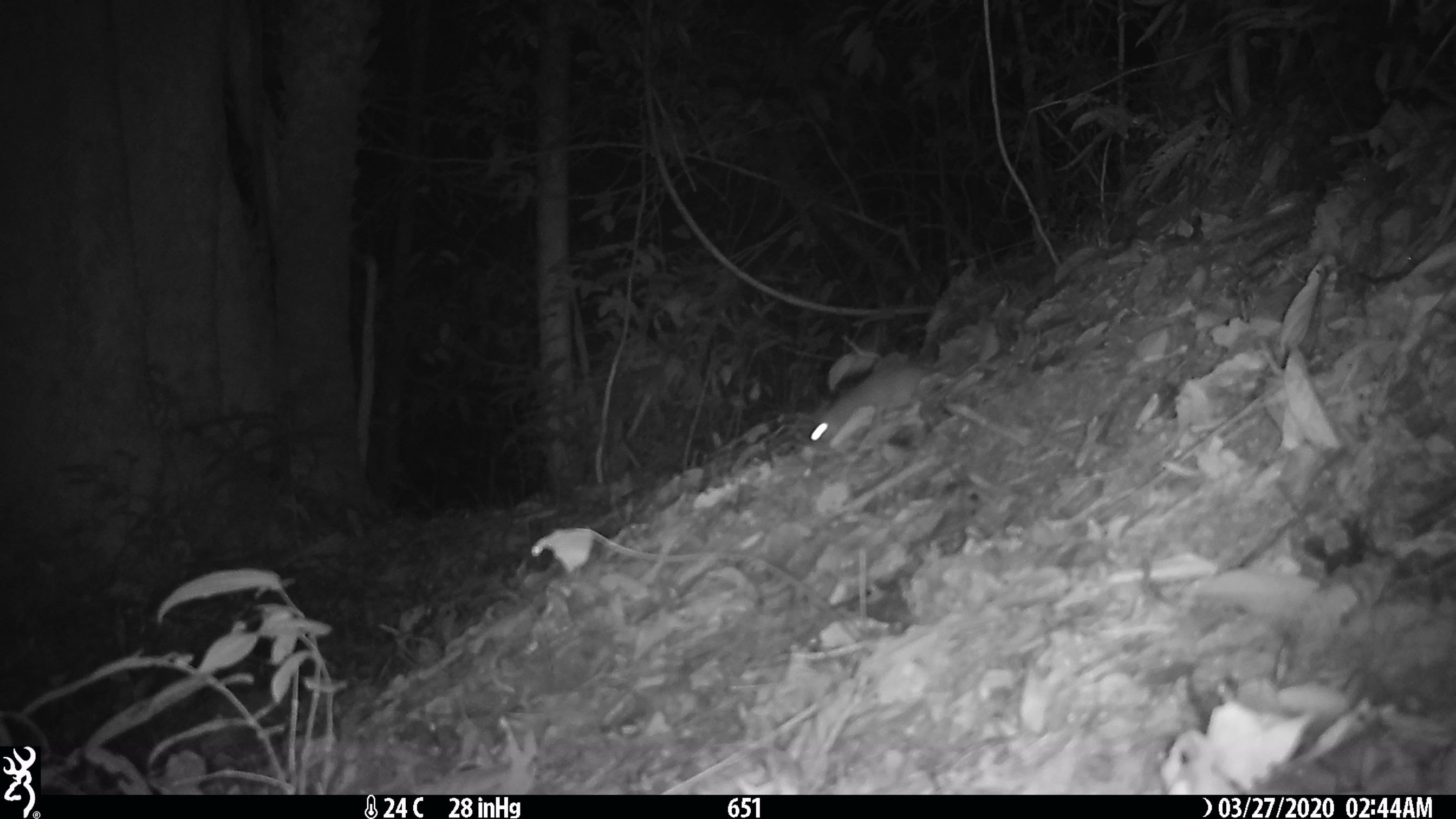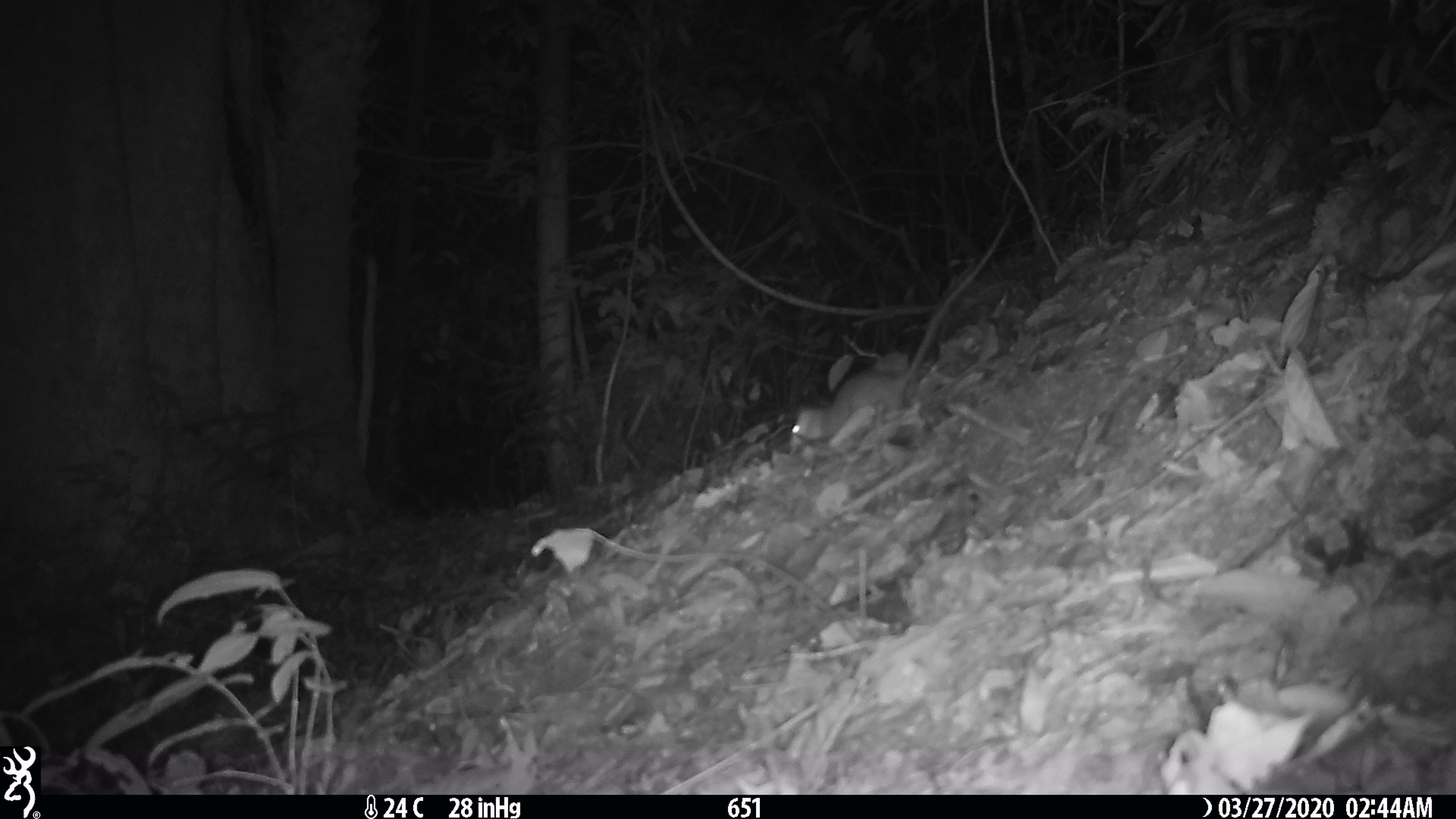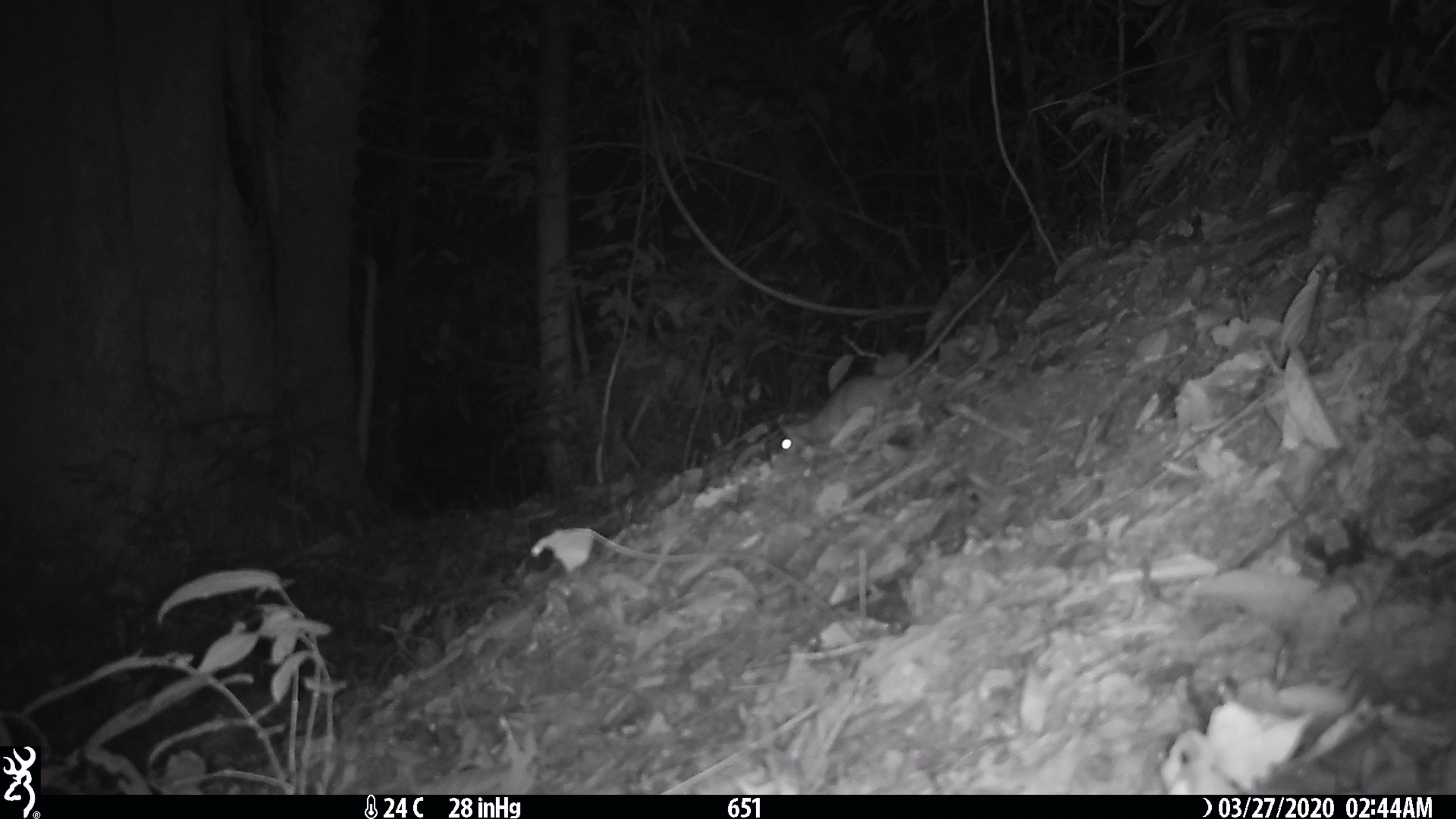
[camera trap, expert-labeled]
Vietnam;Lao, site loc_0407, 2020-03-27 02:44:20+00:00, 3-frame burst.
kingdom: Animalia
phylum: Chordata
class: Mammalia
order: Rodentia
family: Muridae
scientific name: Muridae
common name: old-world mice and rats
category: unidentified murid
Unidentified murid (old-world mice and rats) (Muridae). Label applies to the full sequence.